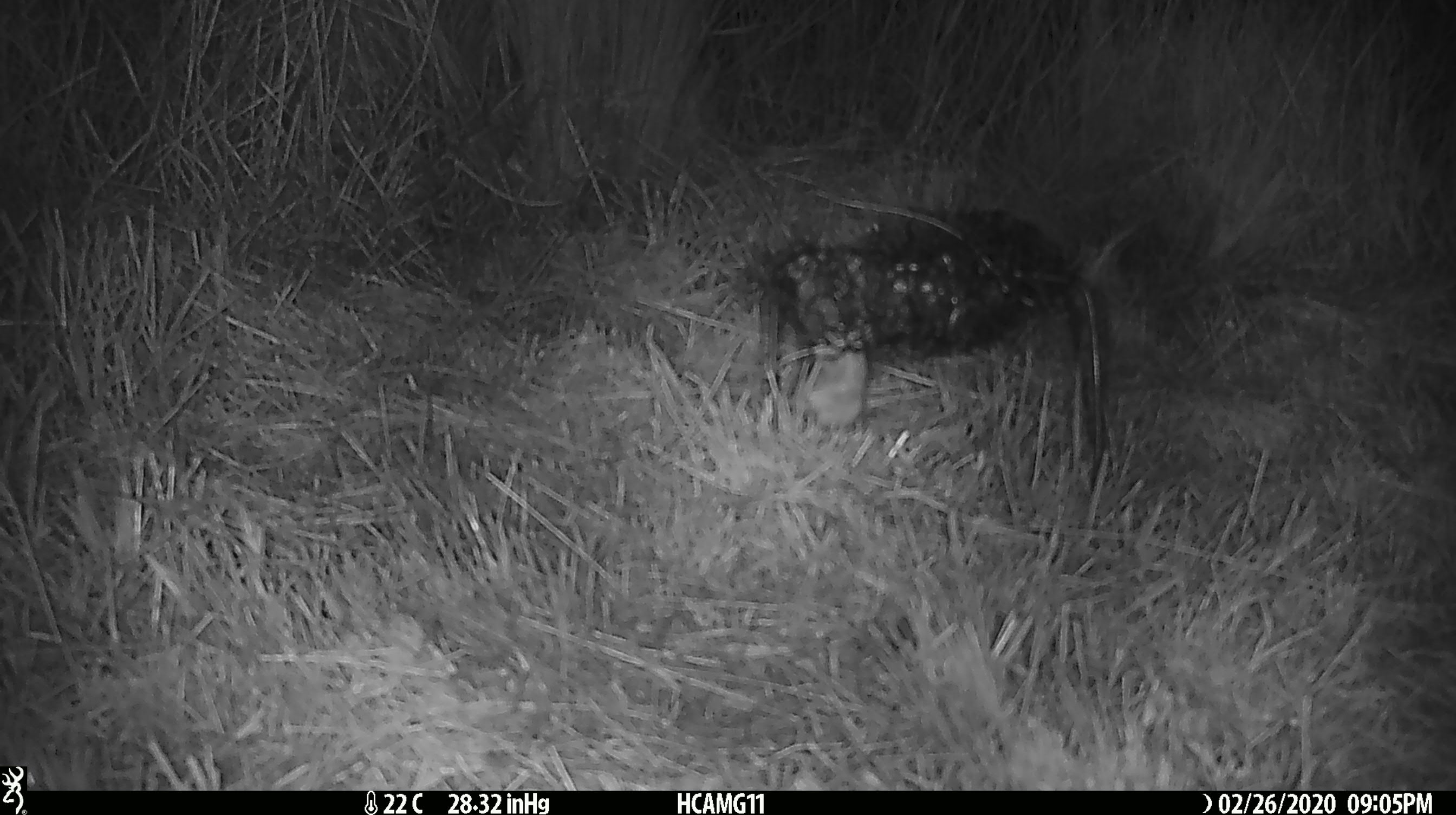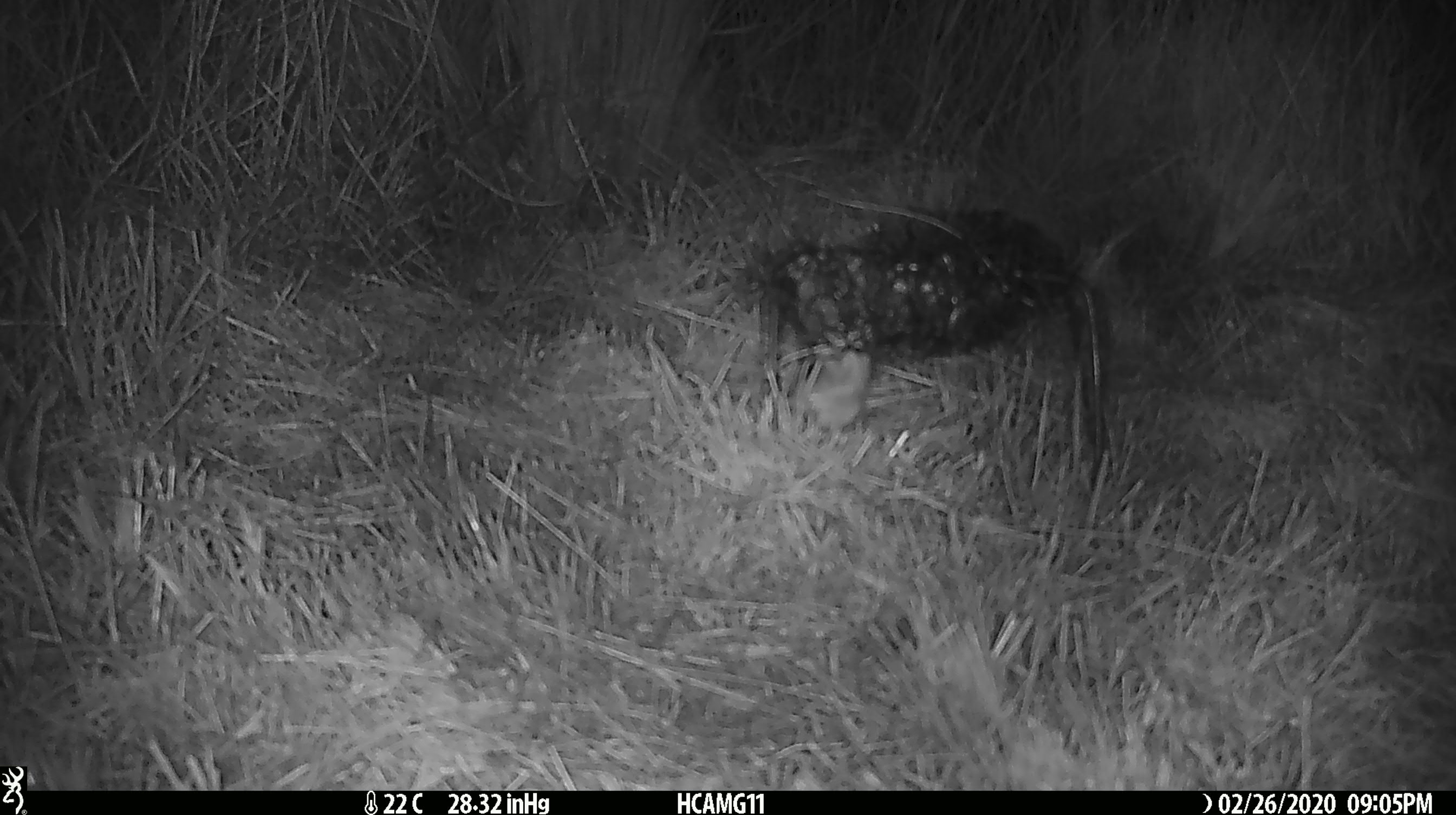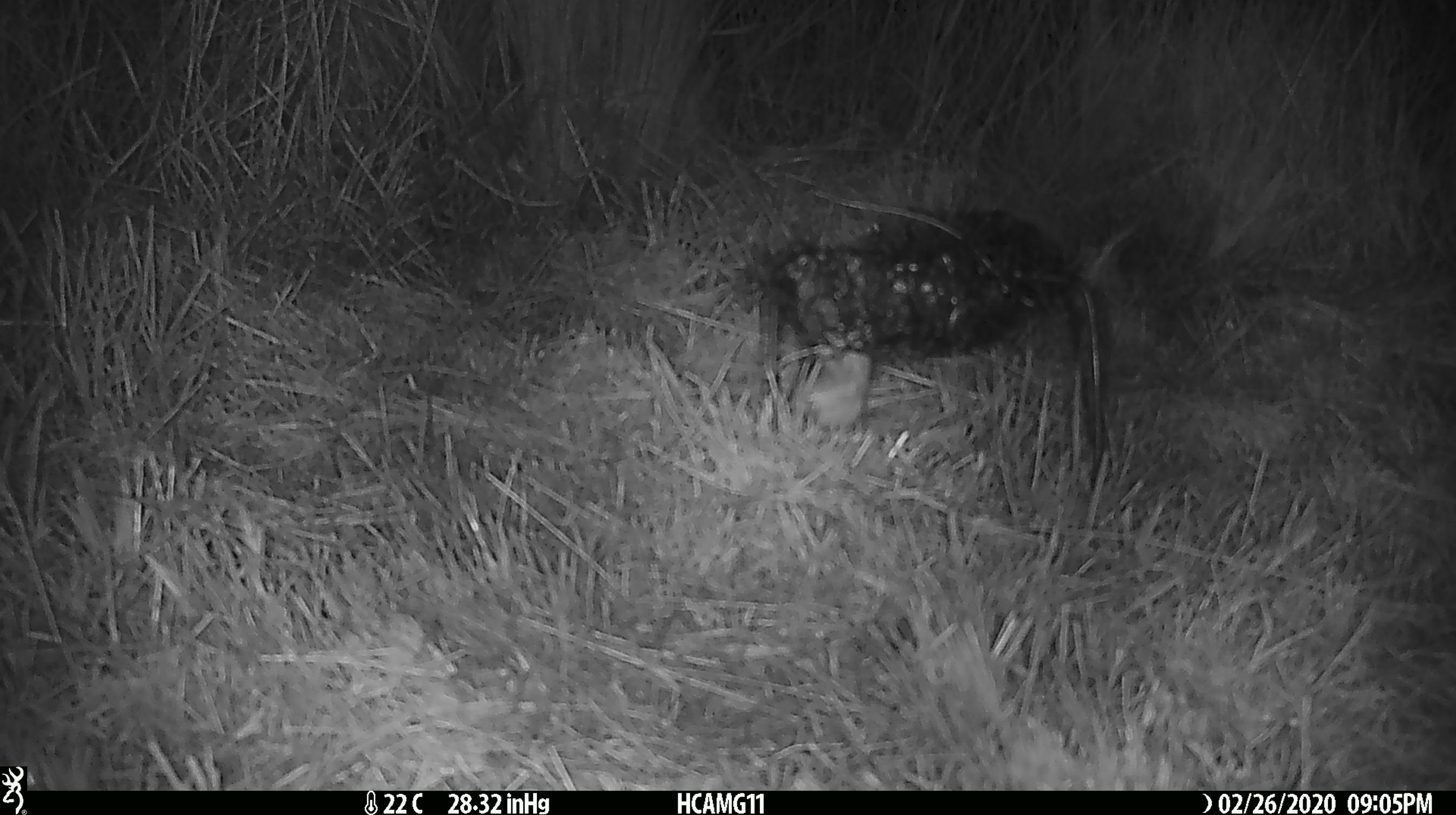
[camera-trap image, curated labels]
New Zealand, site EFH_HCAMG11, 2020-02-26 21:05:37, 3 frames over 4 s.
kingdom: Animalia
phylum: Chordata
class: Mammalia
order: Rodentia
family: Muridae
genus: Mus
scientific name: Mus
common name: mouse